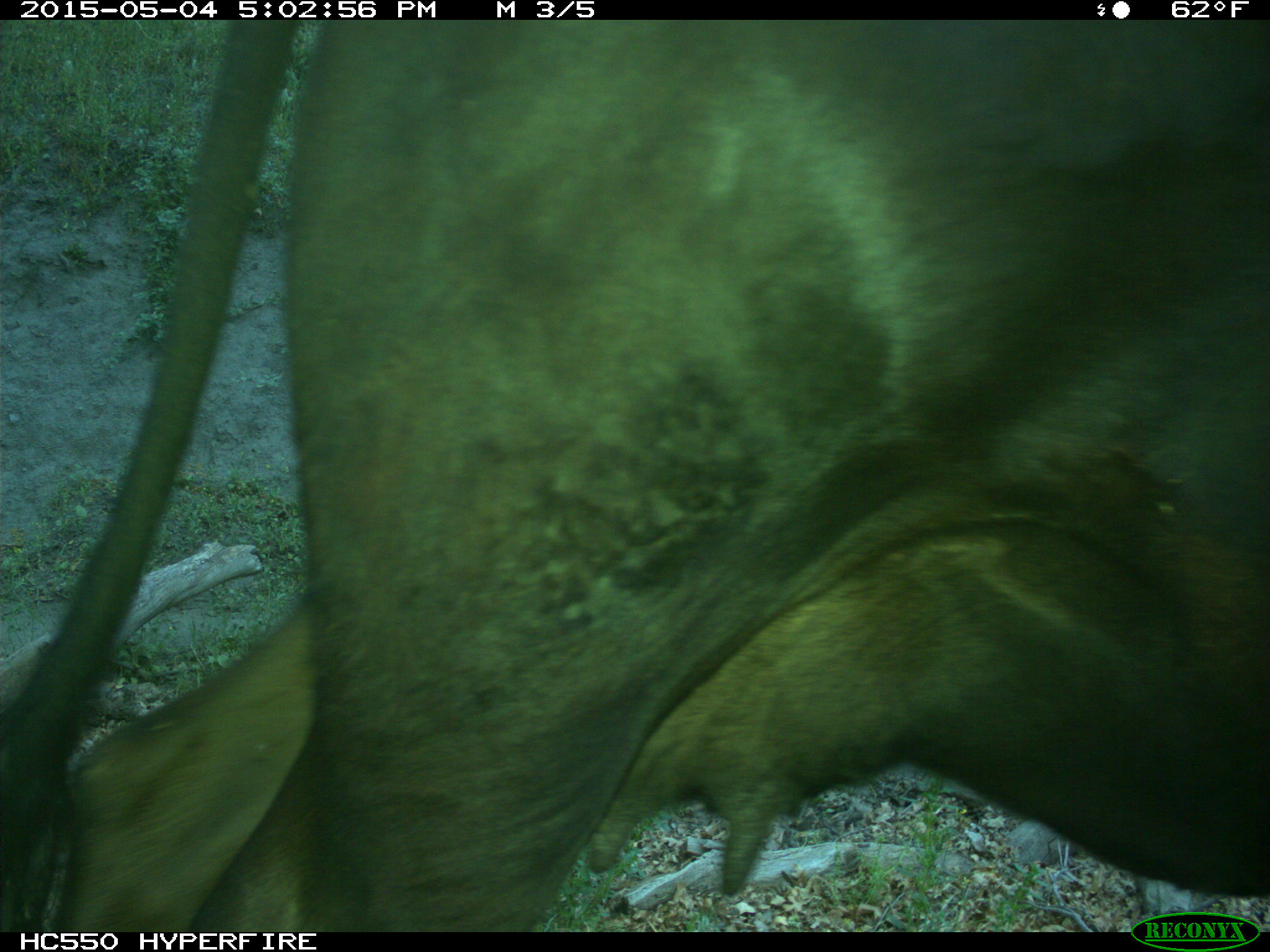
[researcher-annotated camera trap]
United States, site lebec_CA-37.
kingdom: Animalia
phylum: Chordata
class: Mammalia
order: Artiodactyla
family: Bovidae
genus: Bos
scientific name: Bos taurus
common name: domestic cow